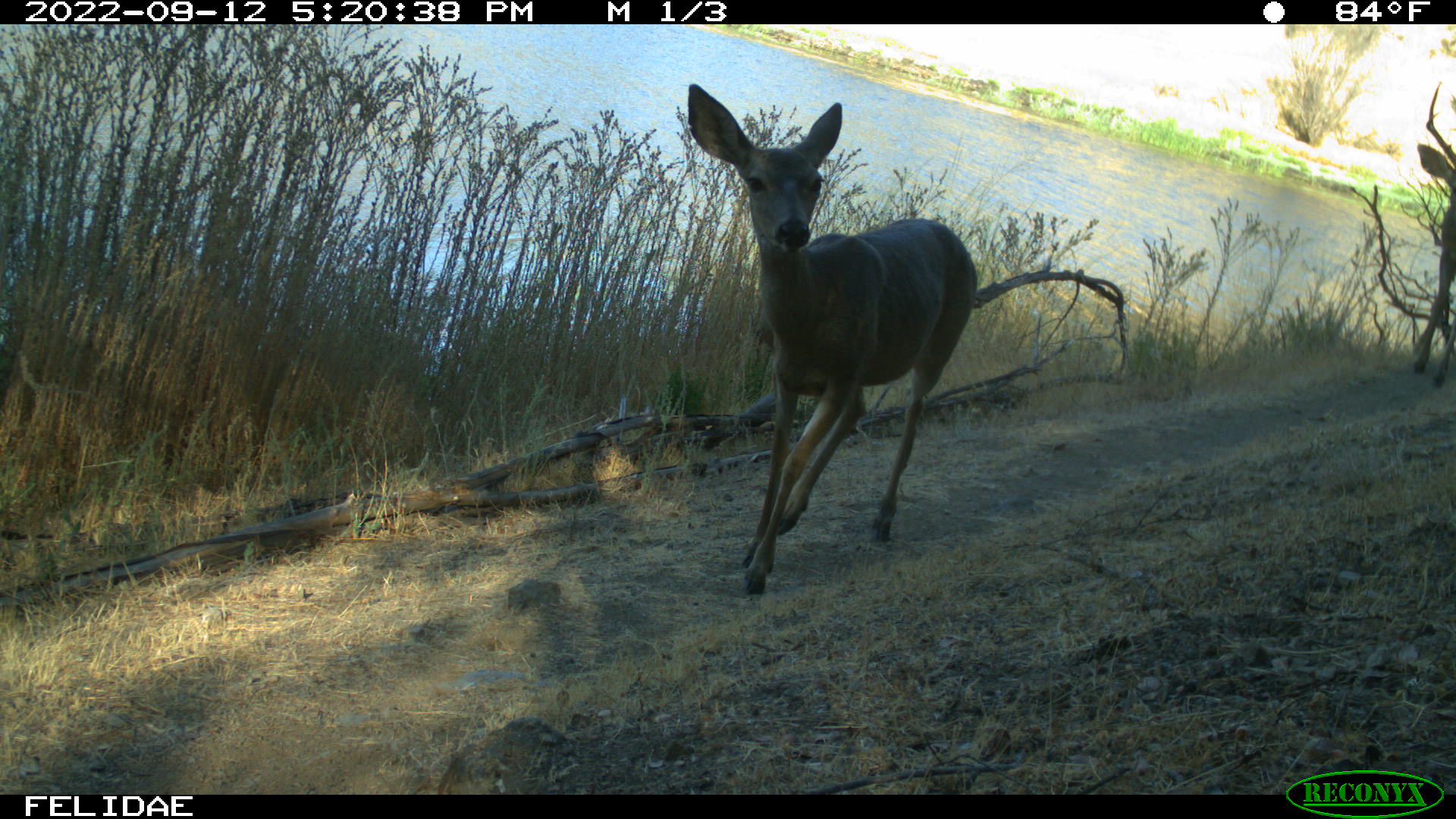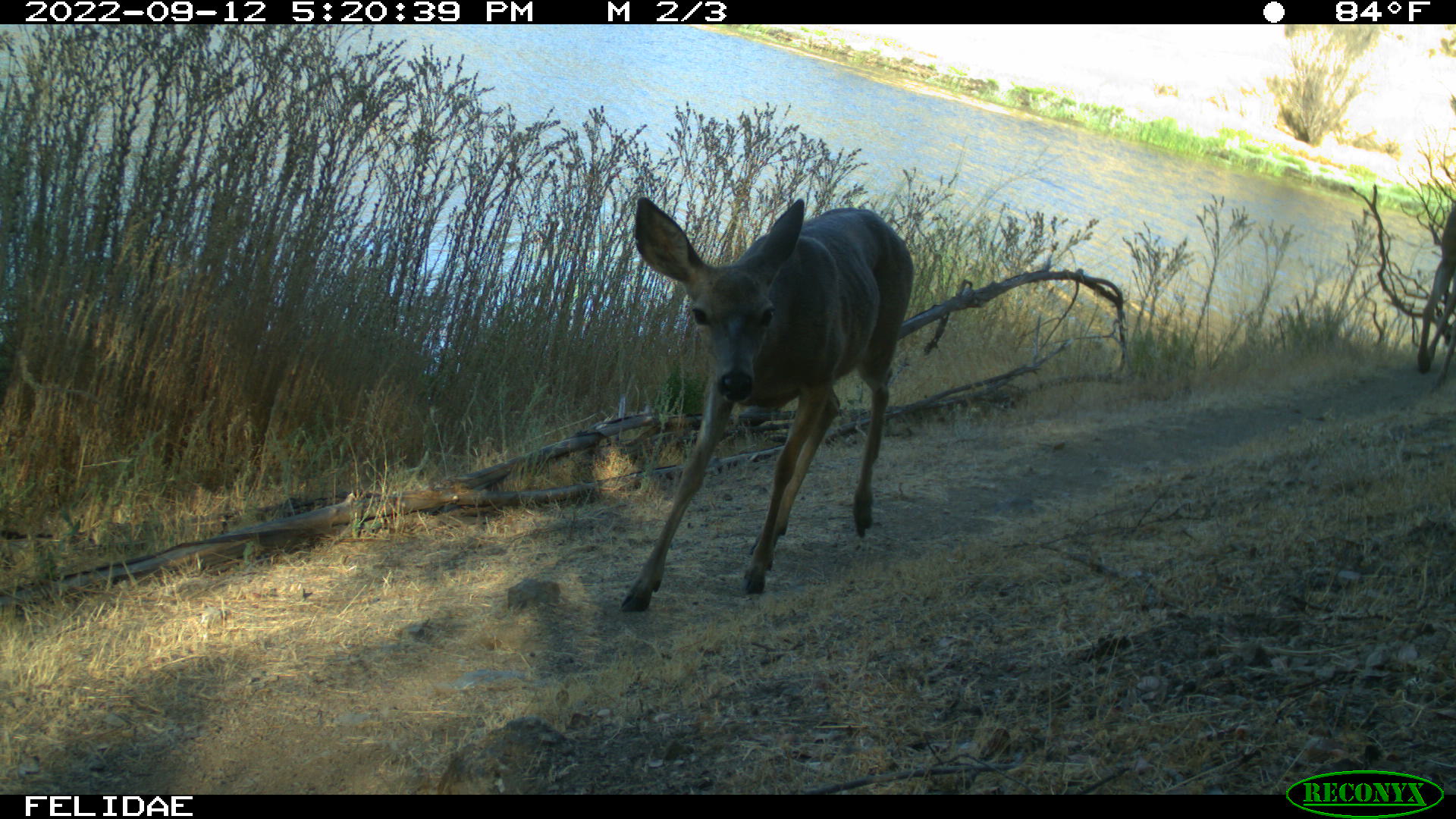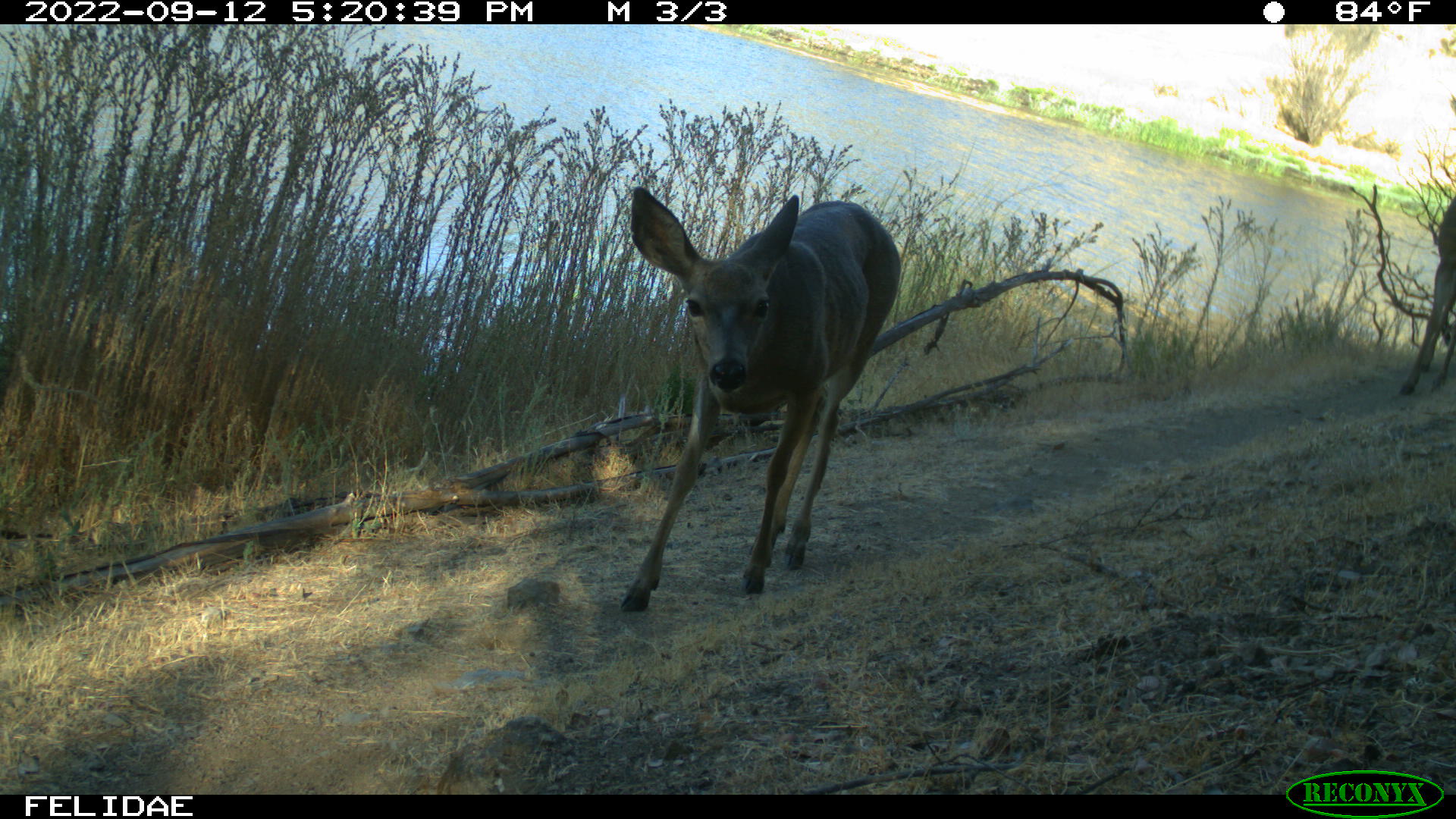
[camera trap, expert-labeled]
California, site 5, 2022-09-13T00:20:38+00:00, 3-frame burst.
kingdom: Animalia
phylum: Chordata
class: Mammalia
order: Artiodactyla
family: Cervidae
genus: Odocoileus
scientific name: Odocoileus hemionus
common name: mule deer